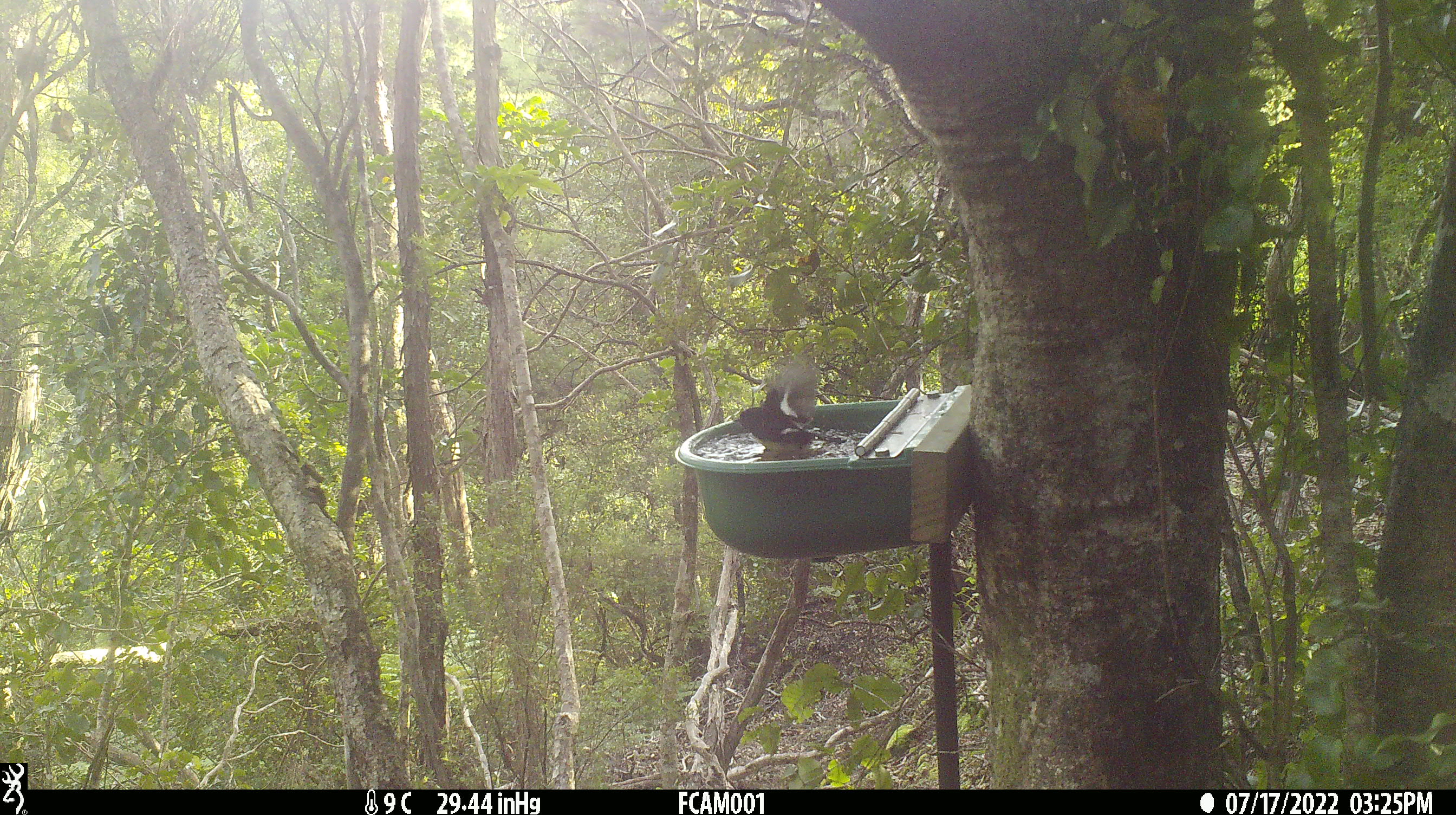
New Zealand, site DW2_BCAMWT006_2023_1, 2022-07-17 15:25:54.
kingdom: Animalia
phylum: Chordata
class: Aves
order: Passeriformes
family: Petroicidae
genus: Petroica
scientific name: Petroica macrocephala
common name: tomtit